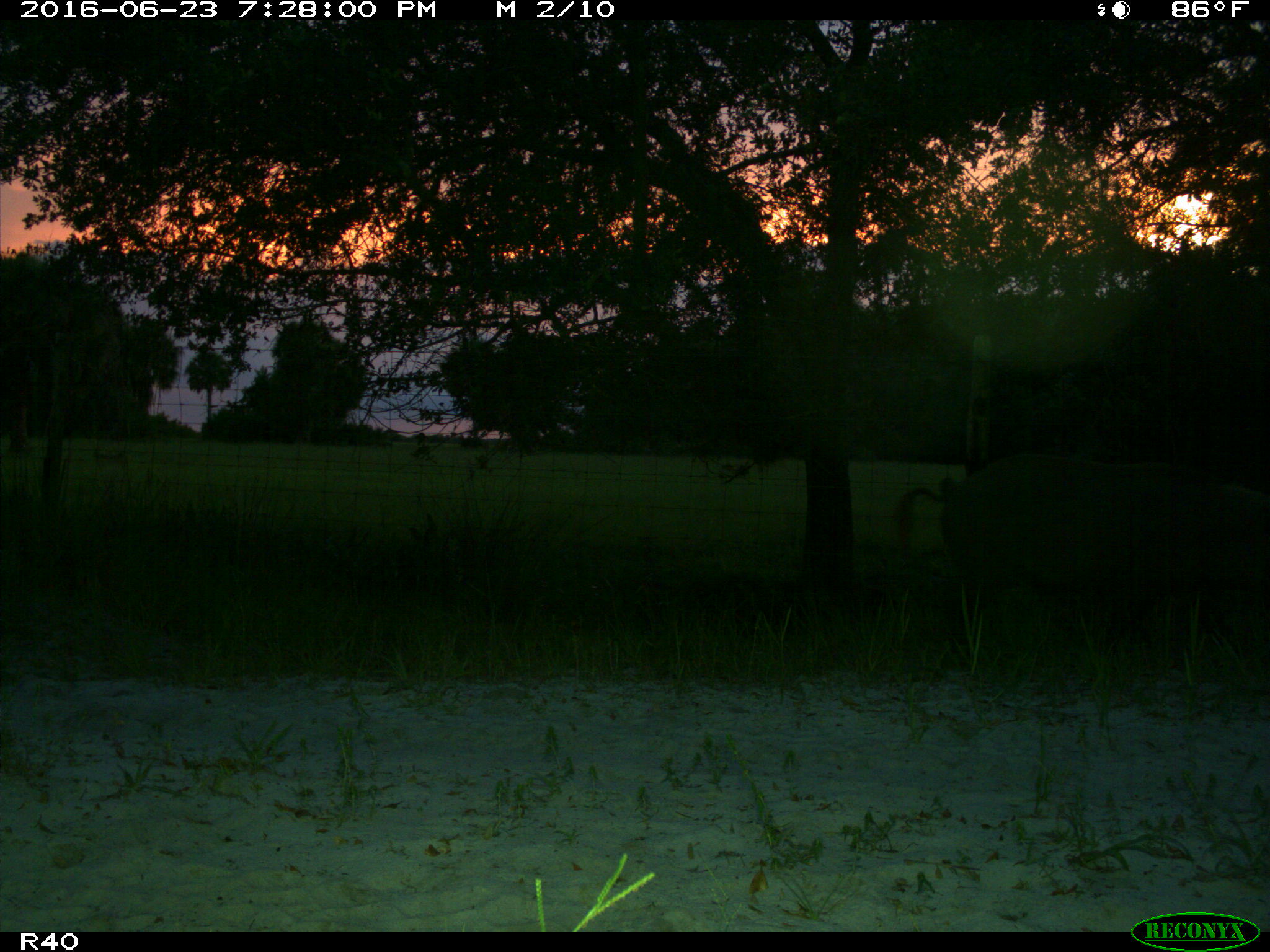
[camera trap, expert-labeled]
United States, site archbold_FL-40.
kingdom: Animalia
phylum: Chordata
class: Mammalia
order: Artiodactyla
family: Suidae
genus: Sus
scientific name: Sus scrofa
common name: wild boar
Sus scrofa (wild boar).